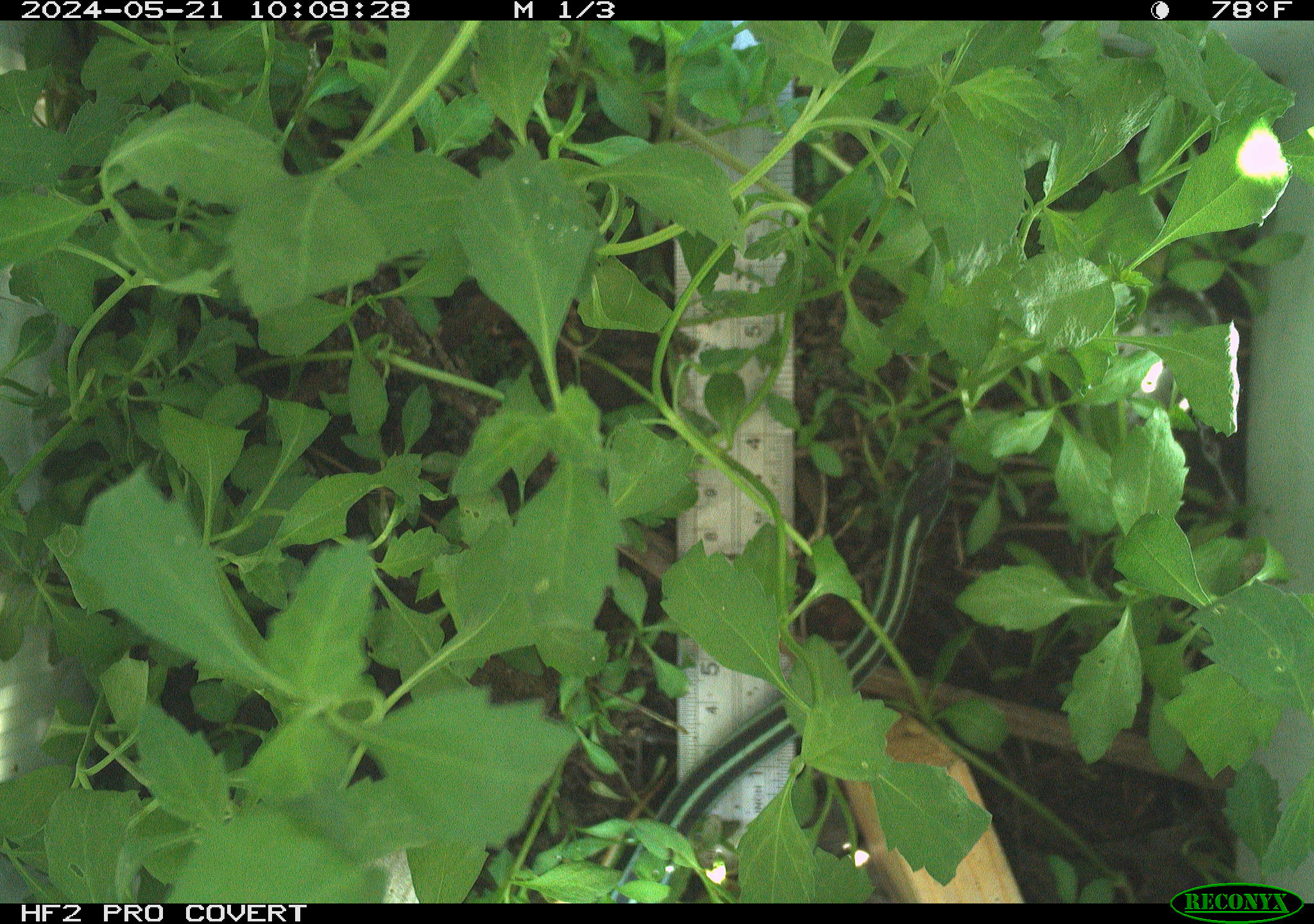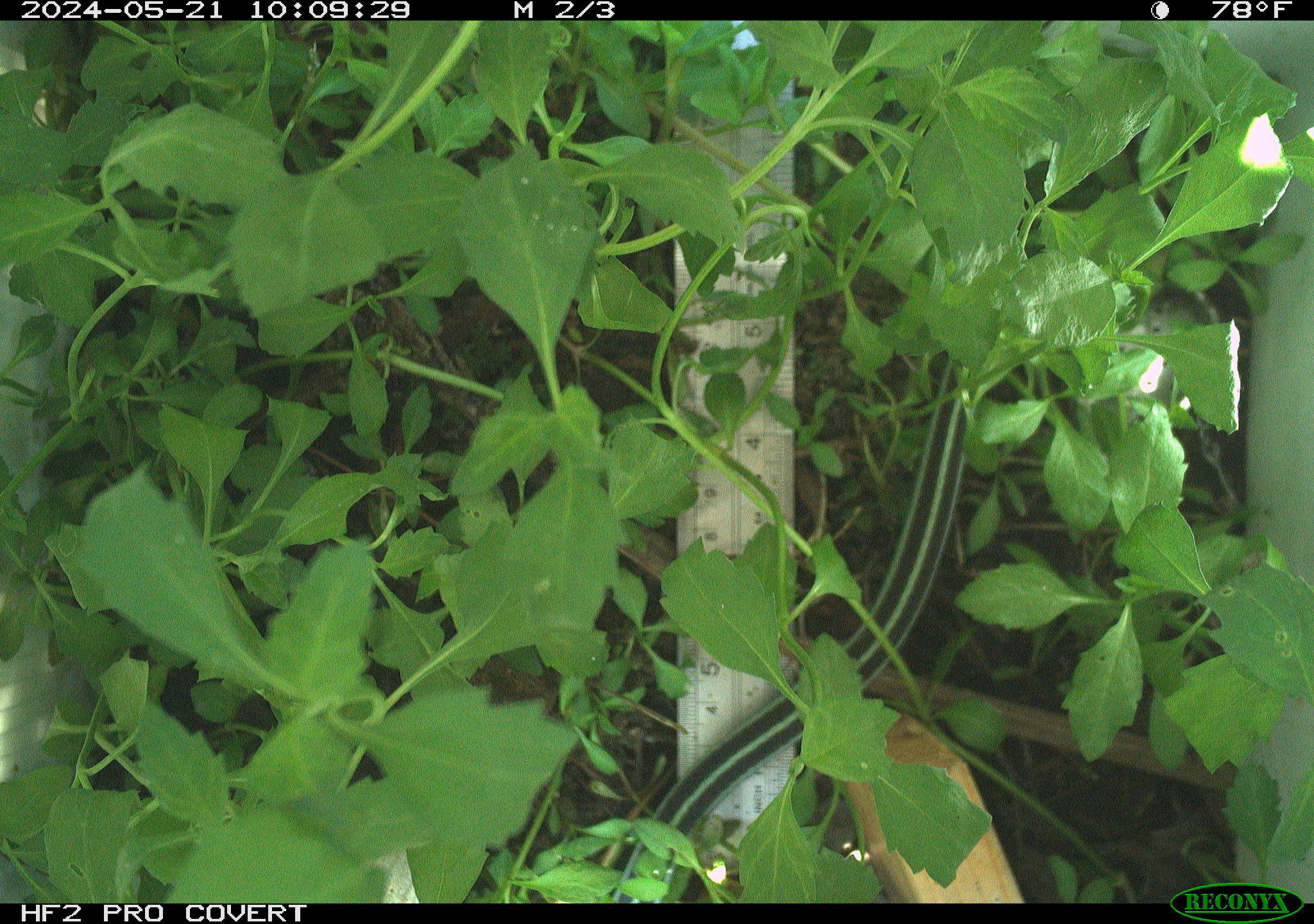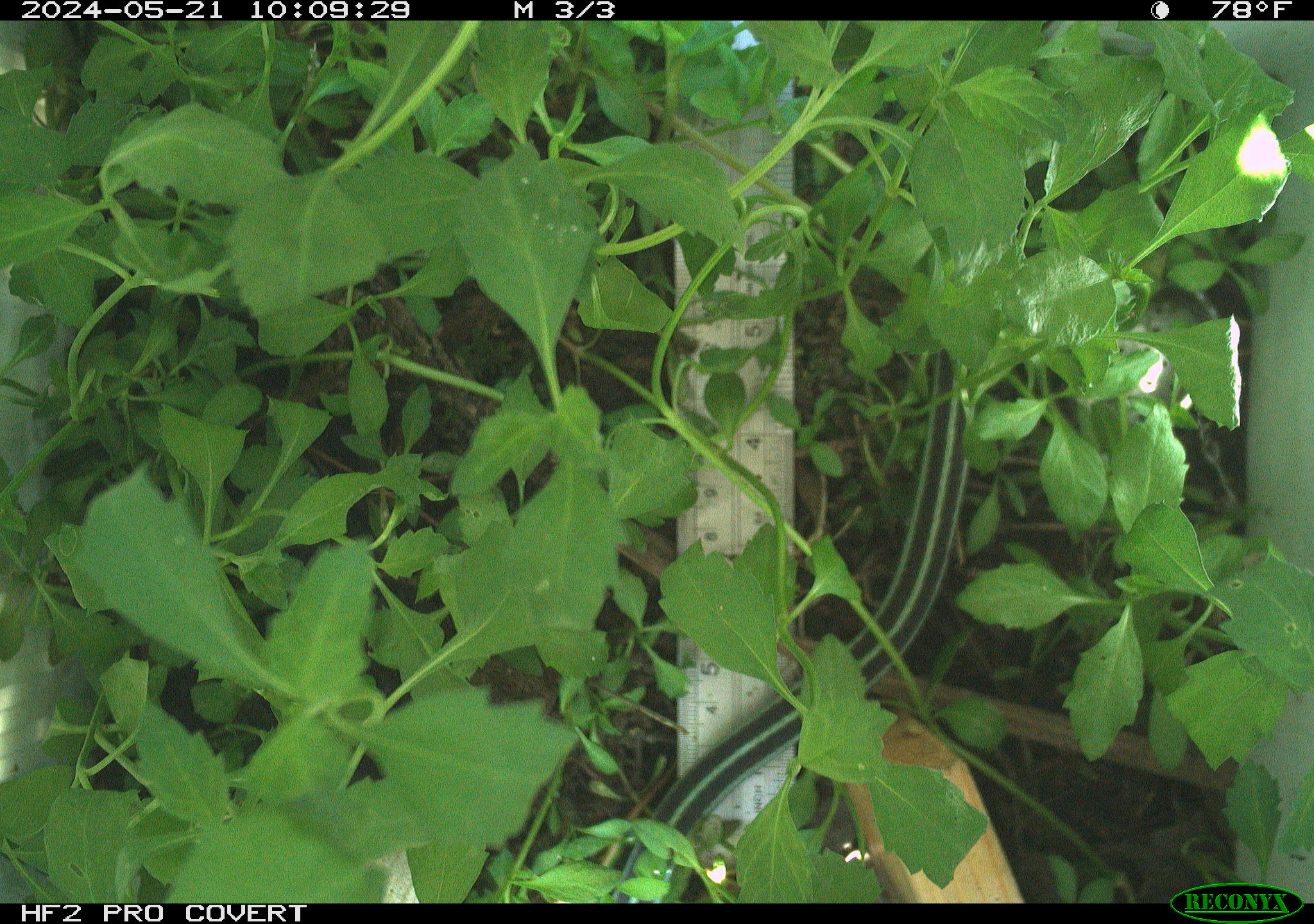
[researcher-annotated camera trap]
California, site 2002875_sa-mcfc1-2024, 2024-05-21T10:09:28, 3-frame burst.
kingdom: Animalia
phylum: Chordata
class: Reptilia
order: Squamata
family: Colubridae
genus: Thamnophis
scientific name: Thamnophis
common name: american gartersnakes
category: thamnophis species